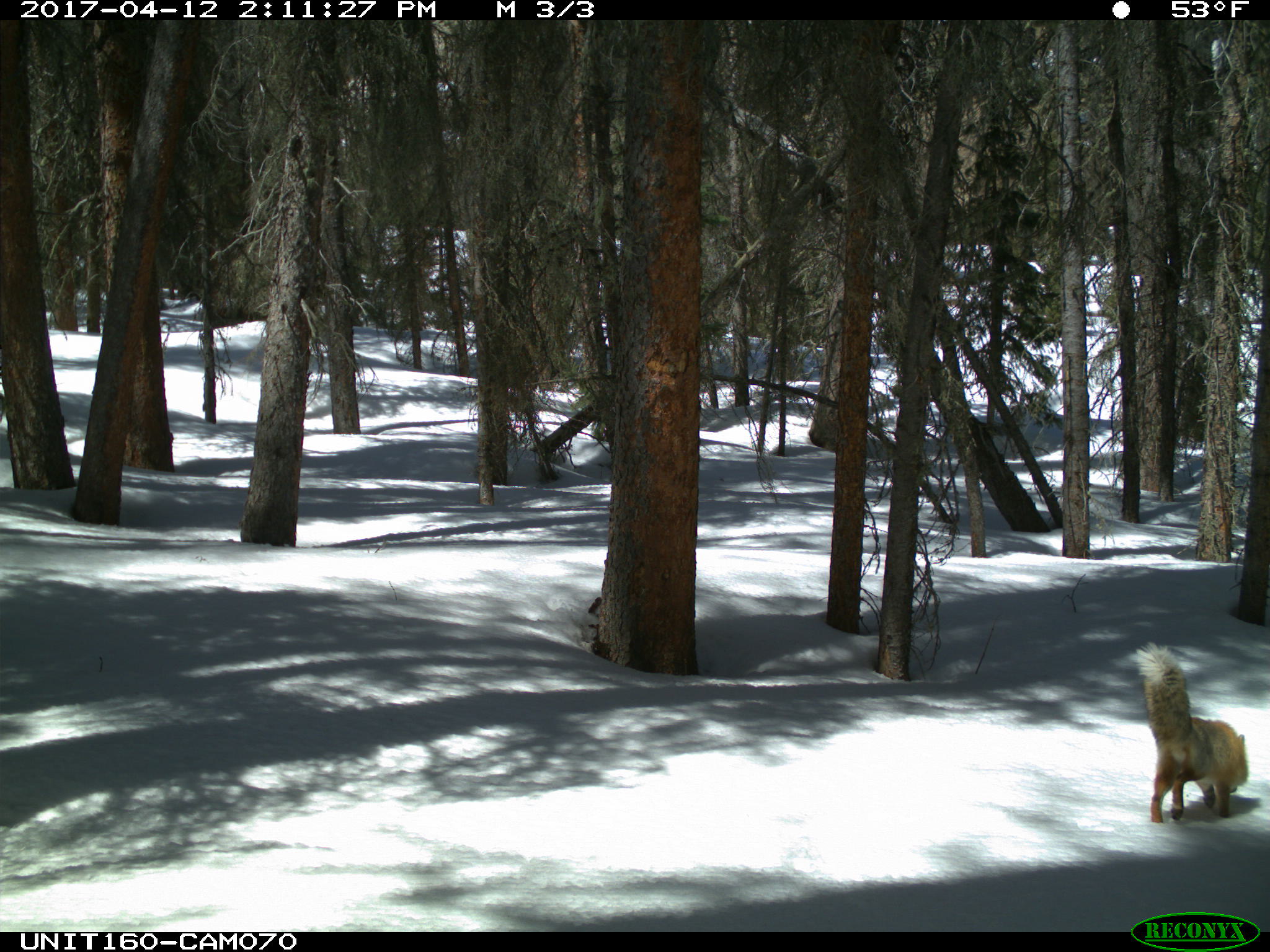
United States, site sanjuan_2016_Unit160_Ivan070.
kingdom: Animalia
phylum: Chordata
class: Mammalia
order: Carnivora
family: Canidae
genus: Vulpes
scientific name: Vulpes vulpes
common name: red fox